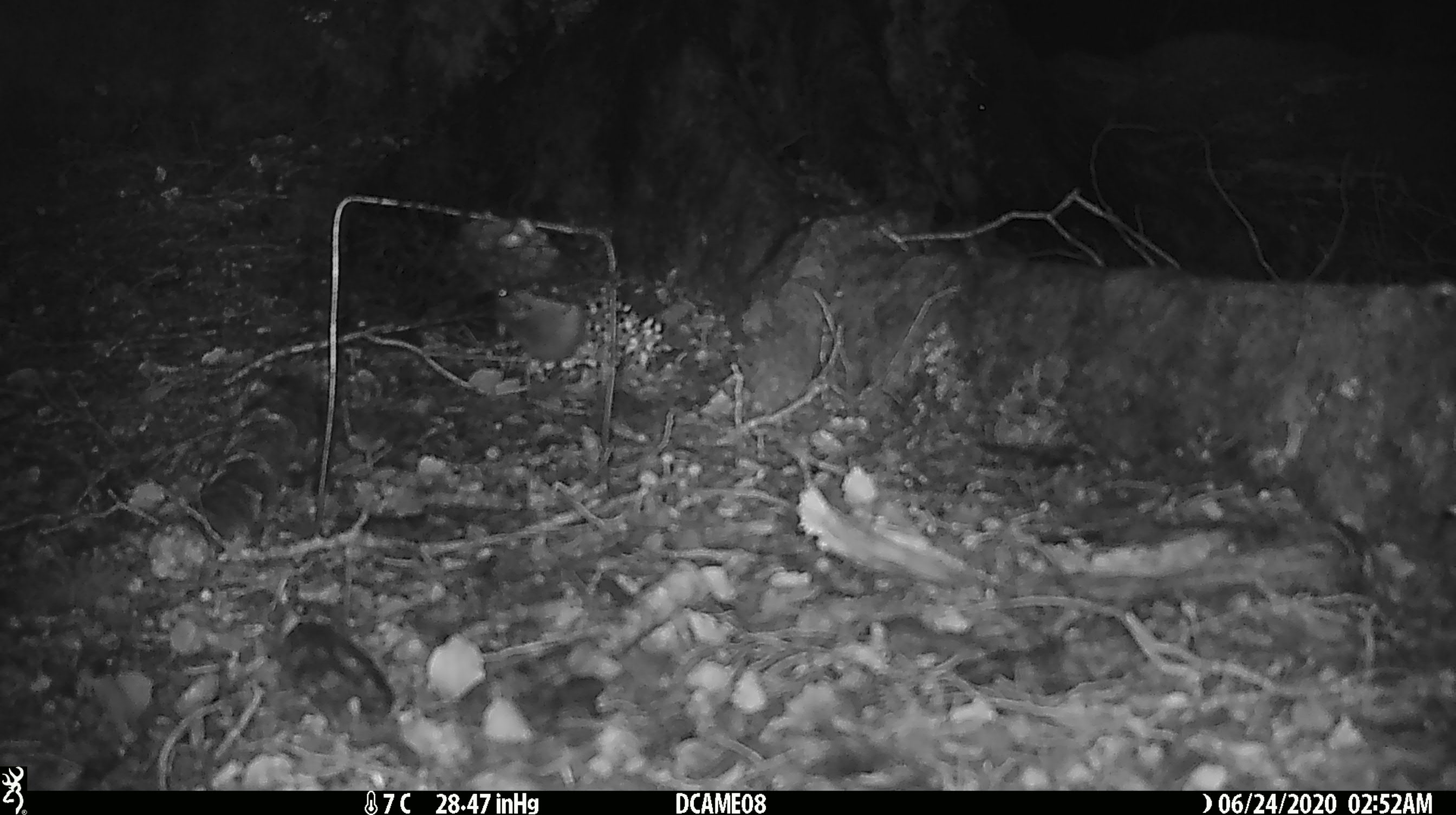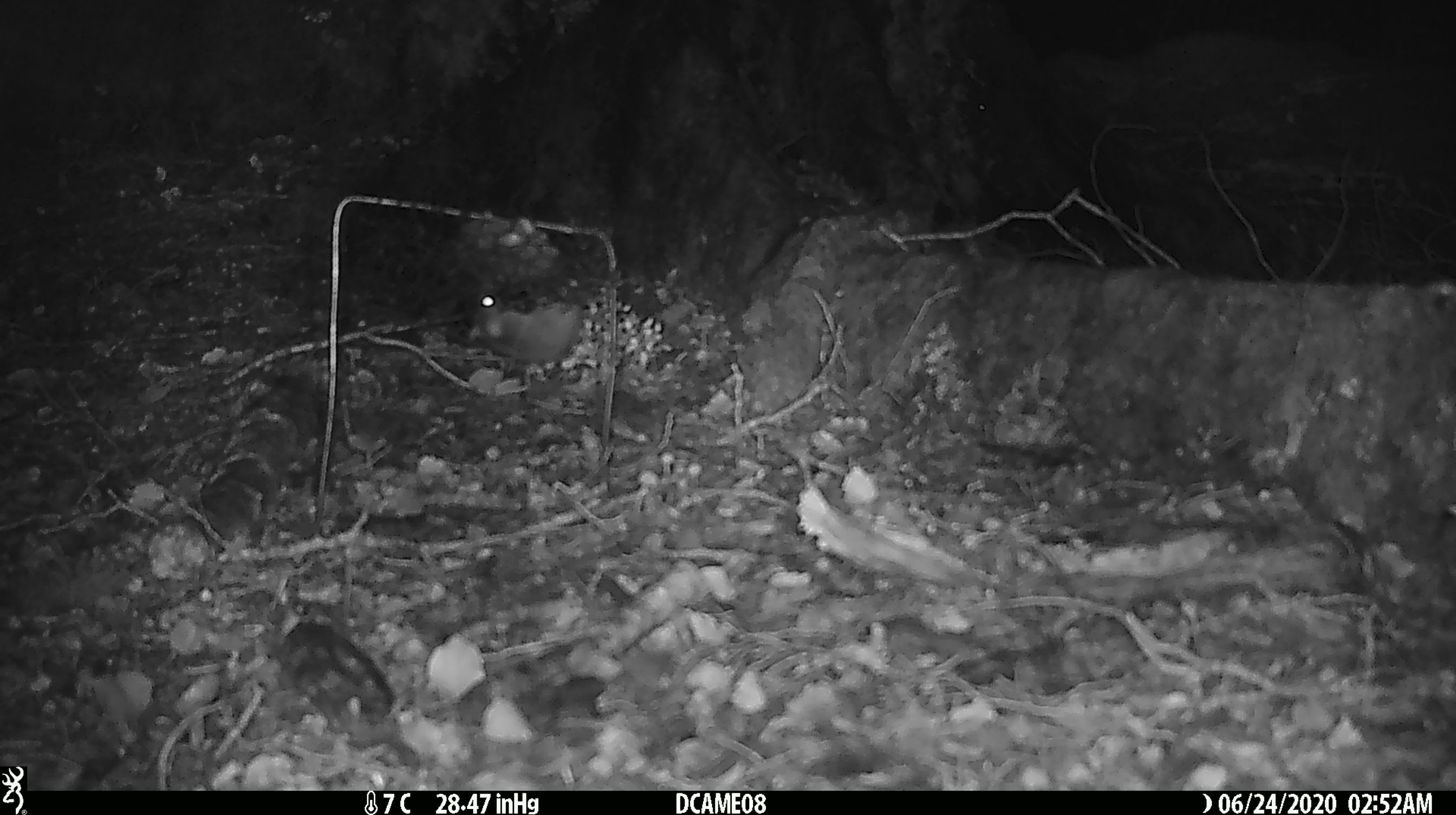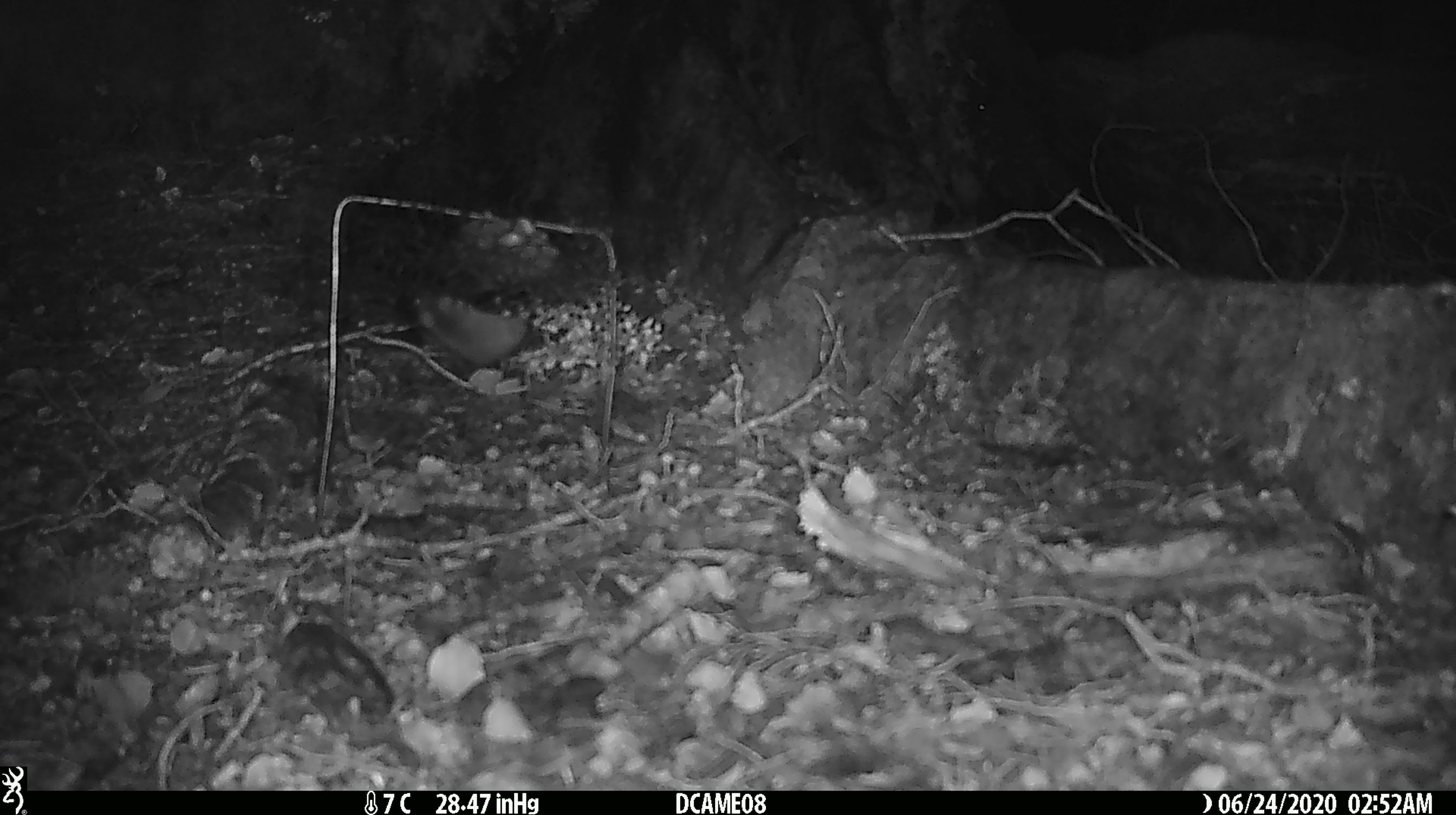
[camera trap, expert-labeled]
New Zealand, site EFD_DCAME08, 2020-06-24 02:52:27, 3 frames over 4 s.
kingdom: Animalia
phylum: Chordata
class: Mammalia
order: Rodentia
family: Muridae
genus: Mus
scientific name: Mus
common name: mouse